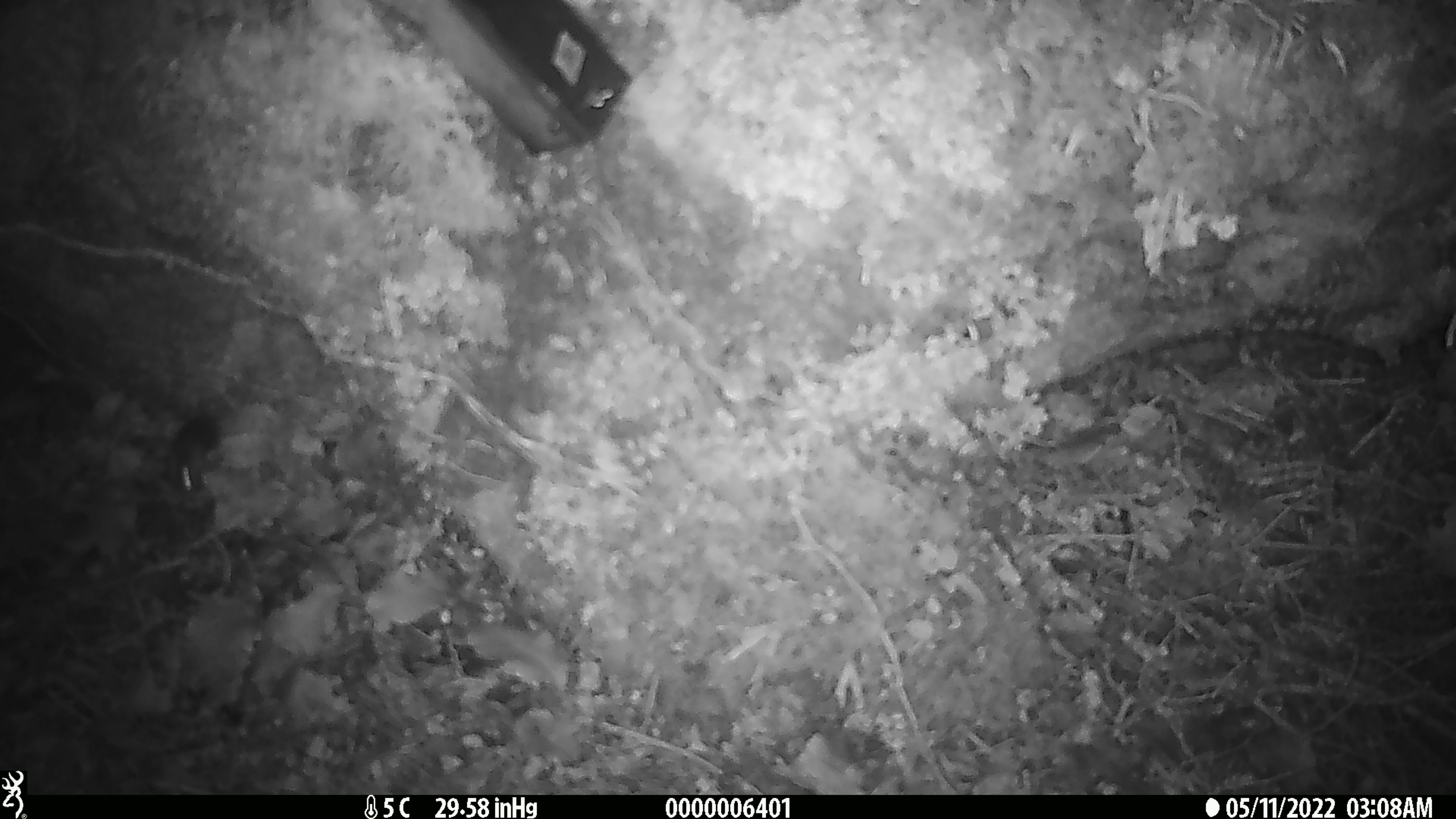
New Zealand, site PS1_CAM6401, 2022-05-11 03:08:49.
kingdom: Animalia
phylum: Chordata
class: Mammalia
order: Rodentia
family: Muridae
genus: Mus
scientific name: Mus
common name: mouse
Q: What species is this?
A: Mouse (Mus).